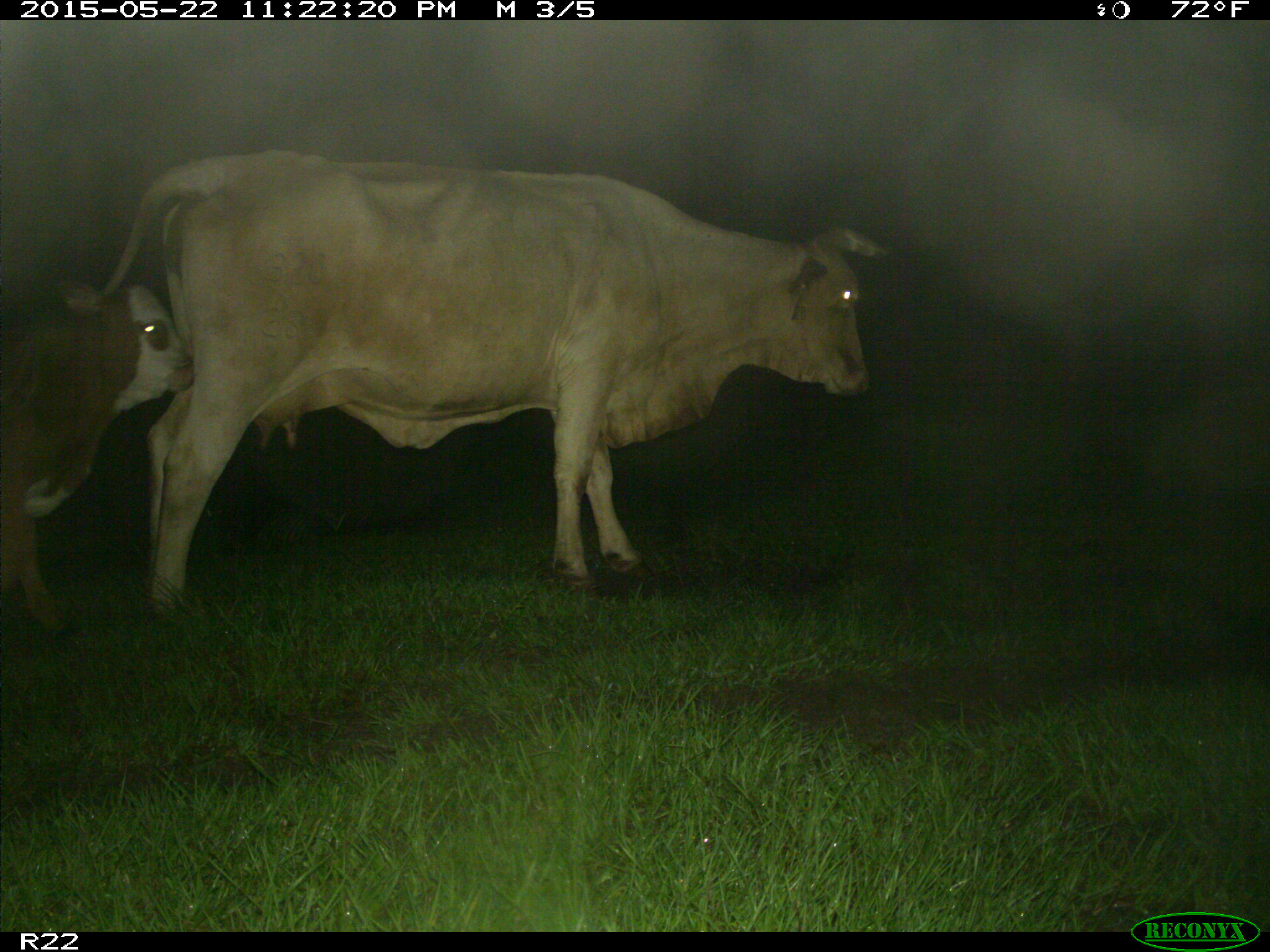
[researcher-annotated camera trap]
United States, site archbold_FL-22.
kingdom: Animalia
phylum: Chordata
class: Mammalia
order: Artiodactyla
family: Bovidae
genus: Bos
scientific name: Bos taurus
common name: domestic cow